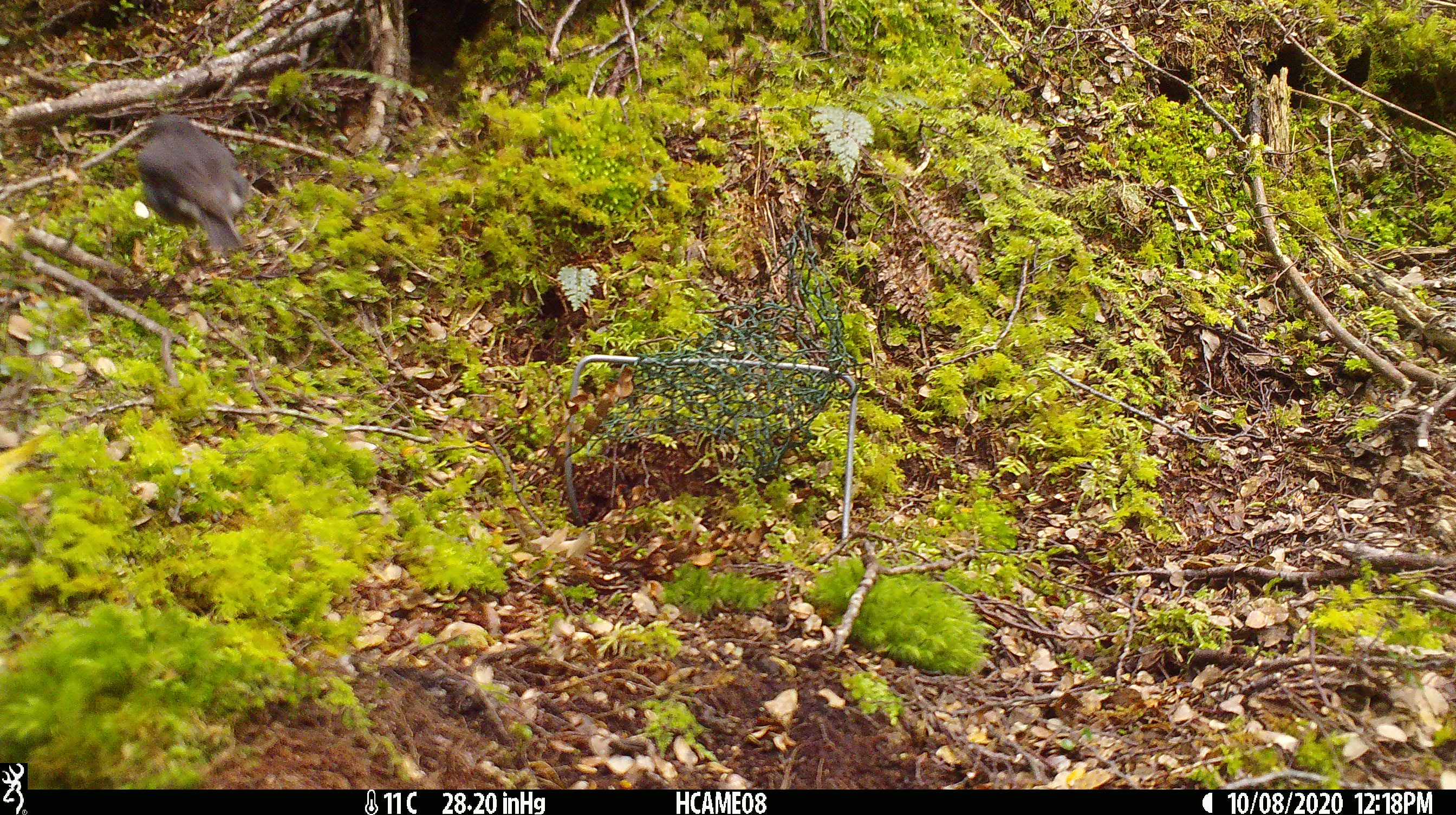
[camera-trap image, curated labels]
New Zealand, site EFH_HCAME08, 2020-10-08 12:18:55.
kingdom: Animalia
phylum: Chordata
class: Aves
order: Passeriformes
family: Petroicidae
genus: Petroica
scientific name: Petroica australis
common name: new zealand robin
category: robin